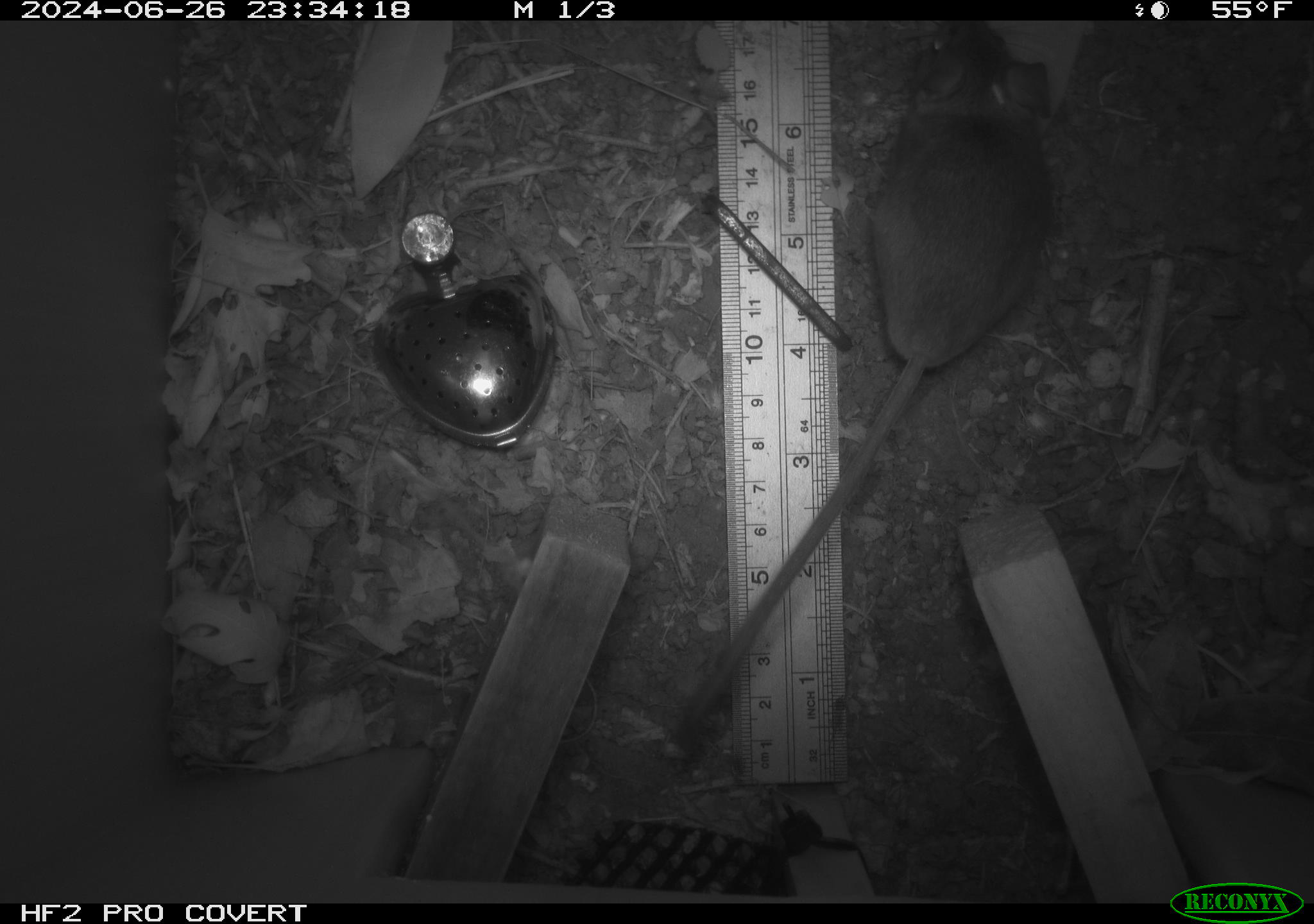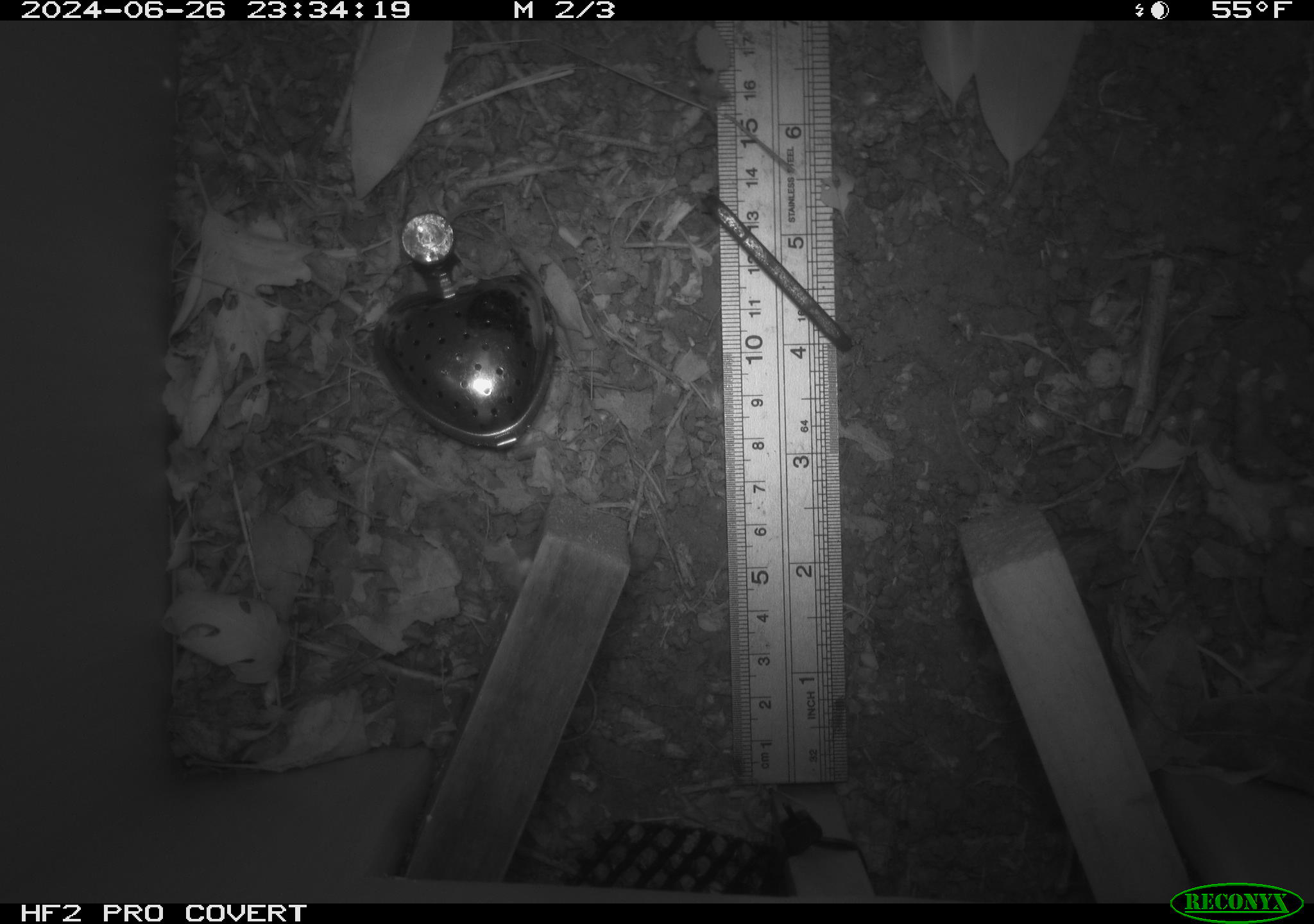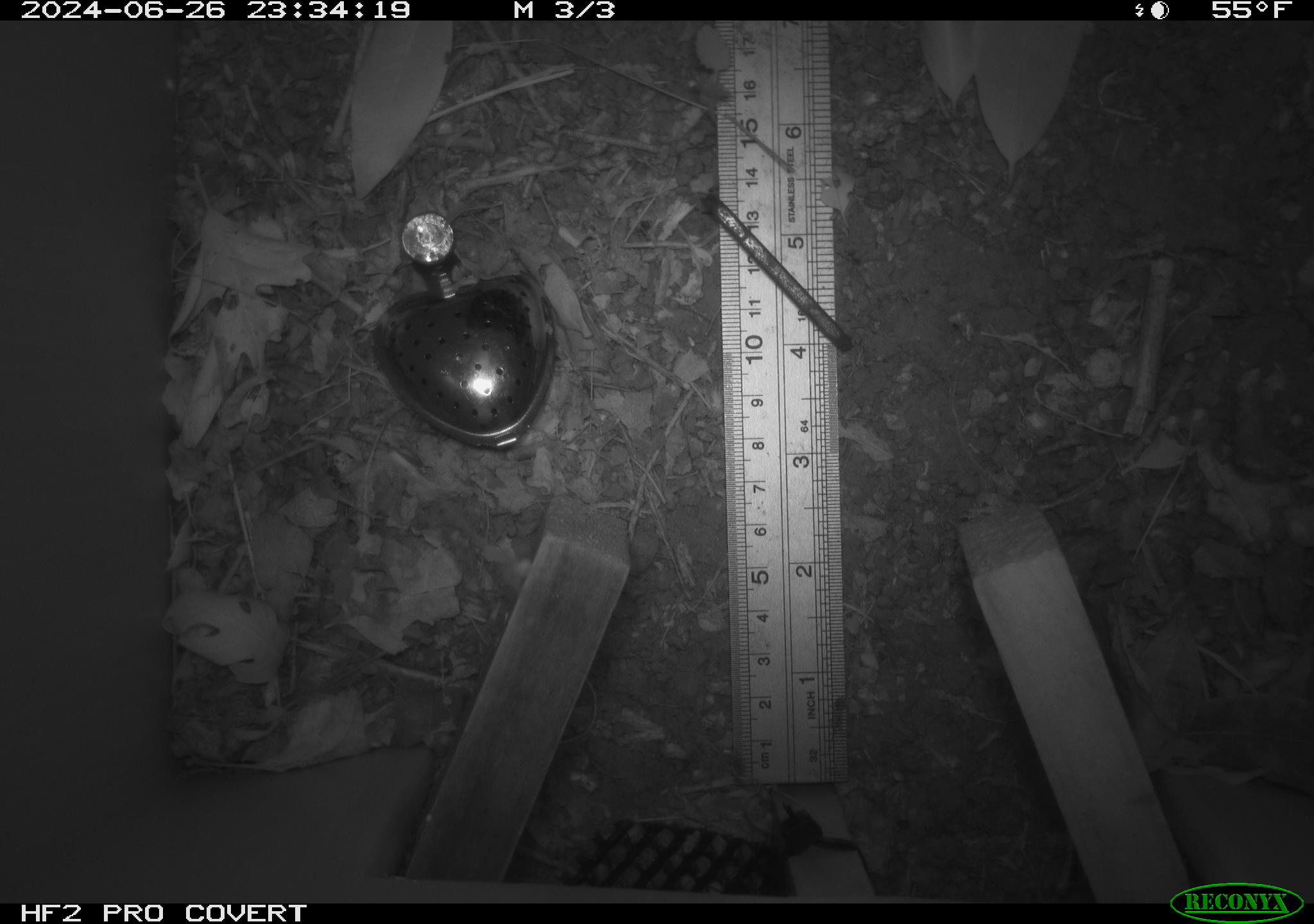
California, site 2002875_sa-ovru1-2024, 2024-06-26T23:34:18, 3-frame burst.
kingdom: Animalia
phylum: Chordata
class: Mammalia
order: Rodentia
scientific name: Rodentia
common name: rodent